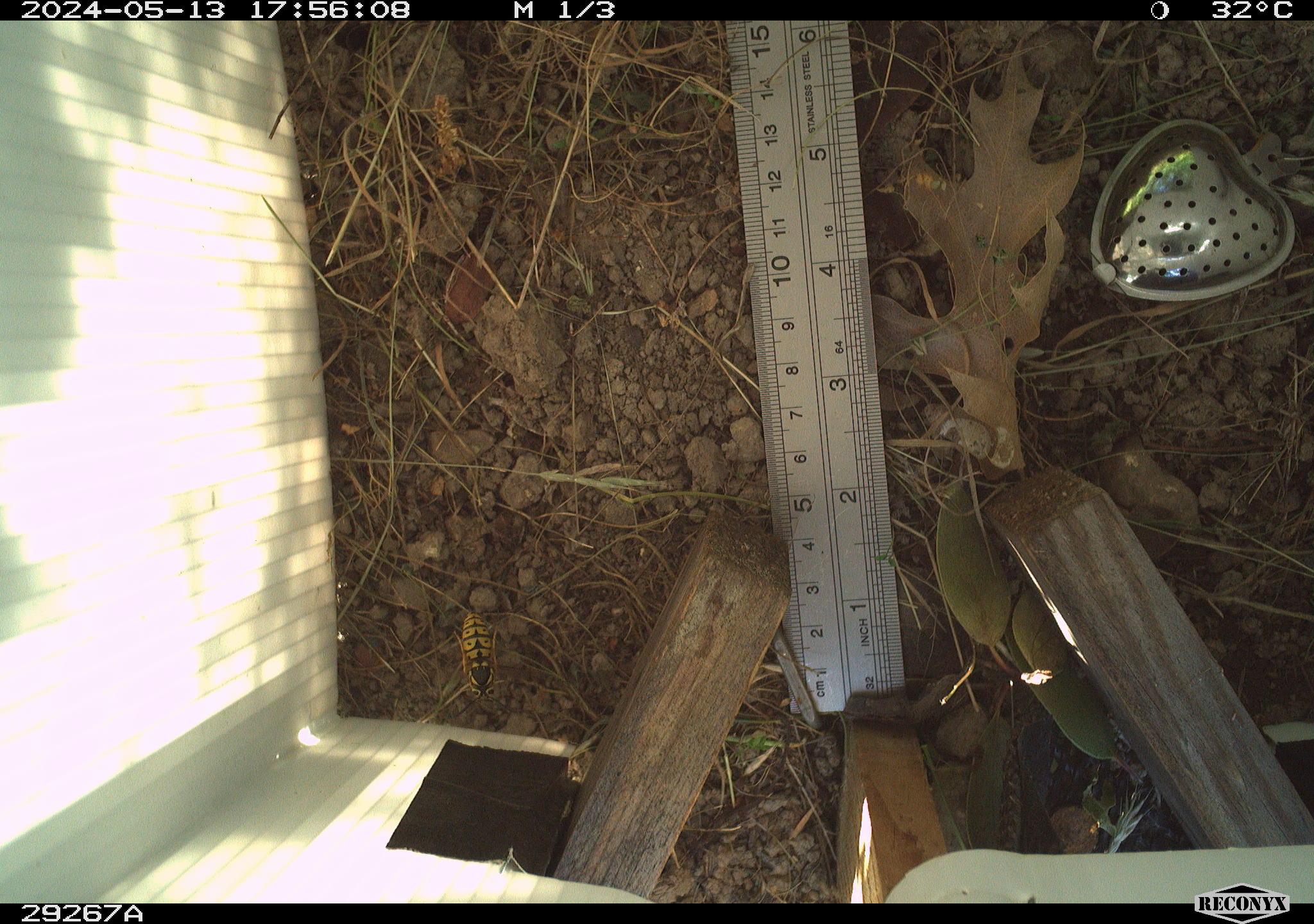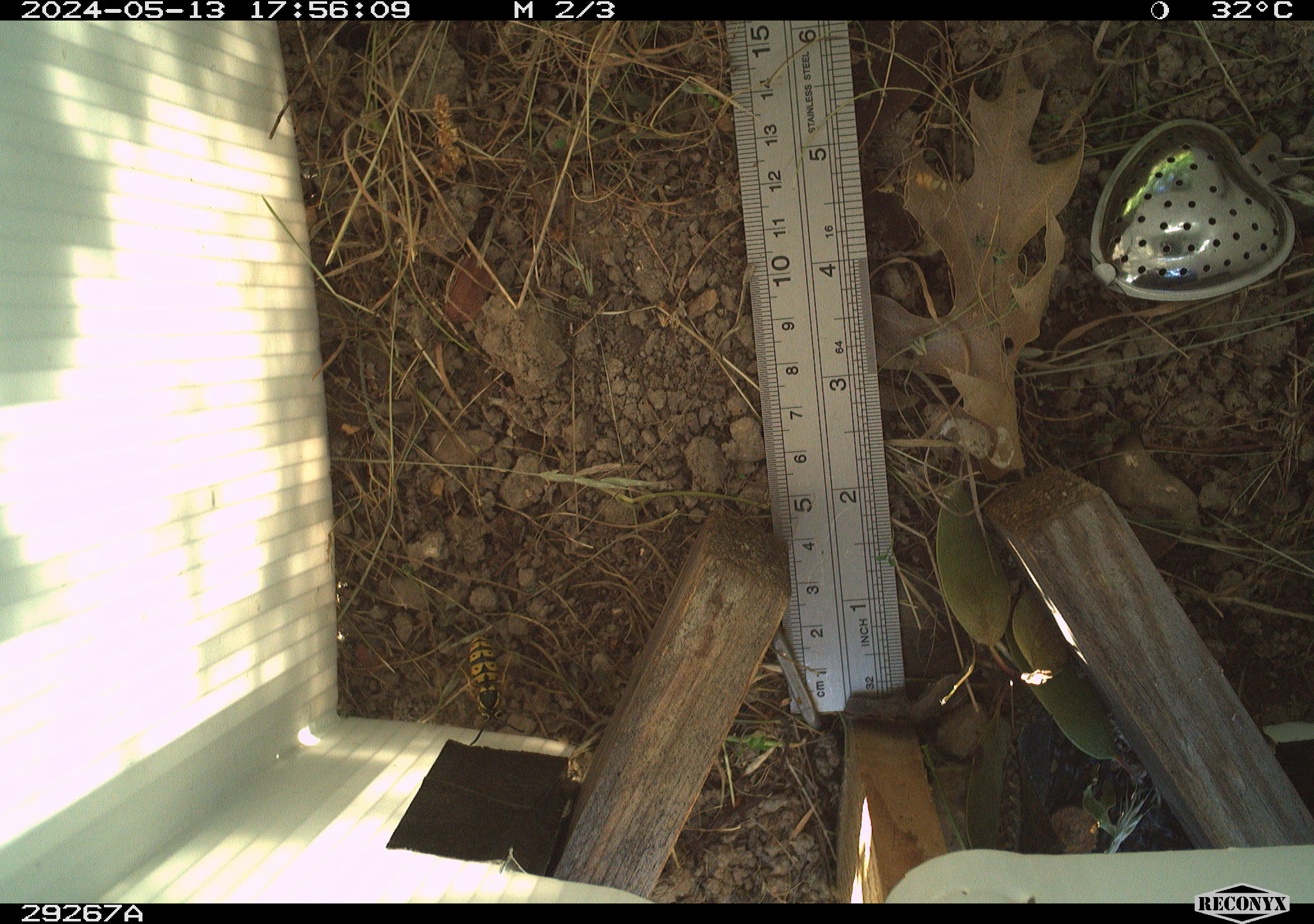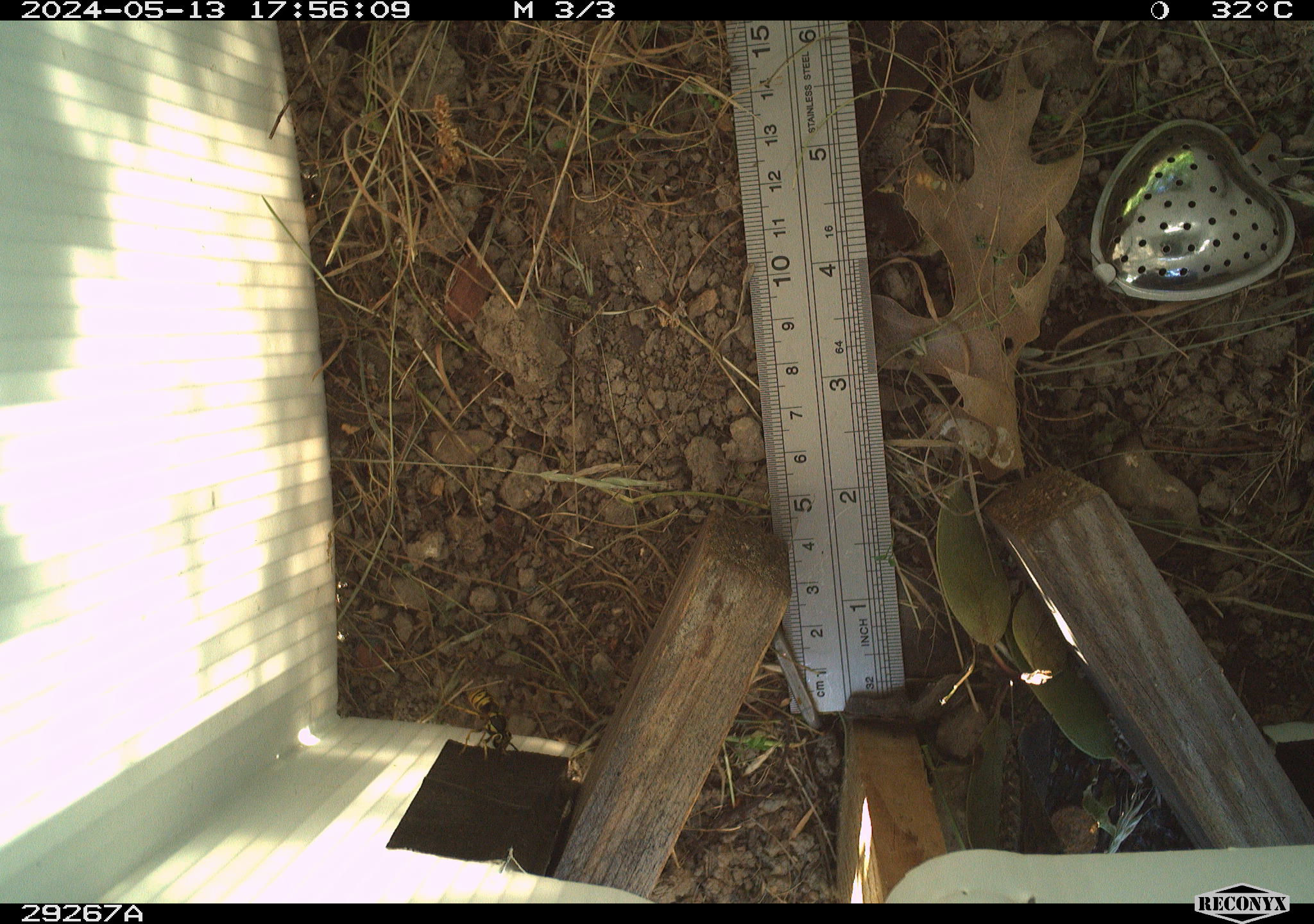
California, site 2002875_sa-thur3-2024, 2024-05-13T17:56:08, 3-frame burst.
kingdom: Animalia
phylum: Arthropoda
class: Insecta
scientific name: Insecta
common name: insect